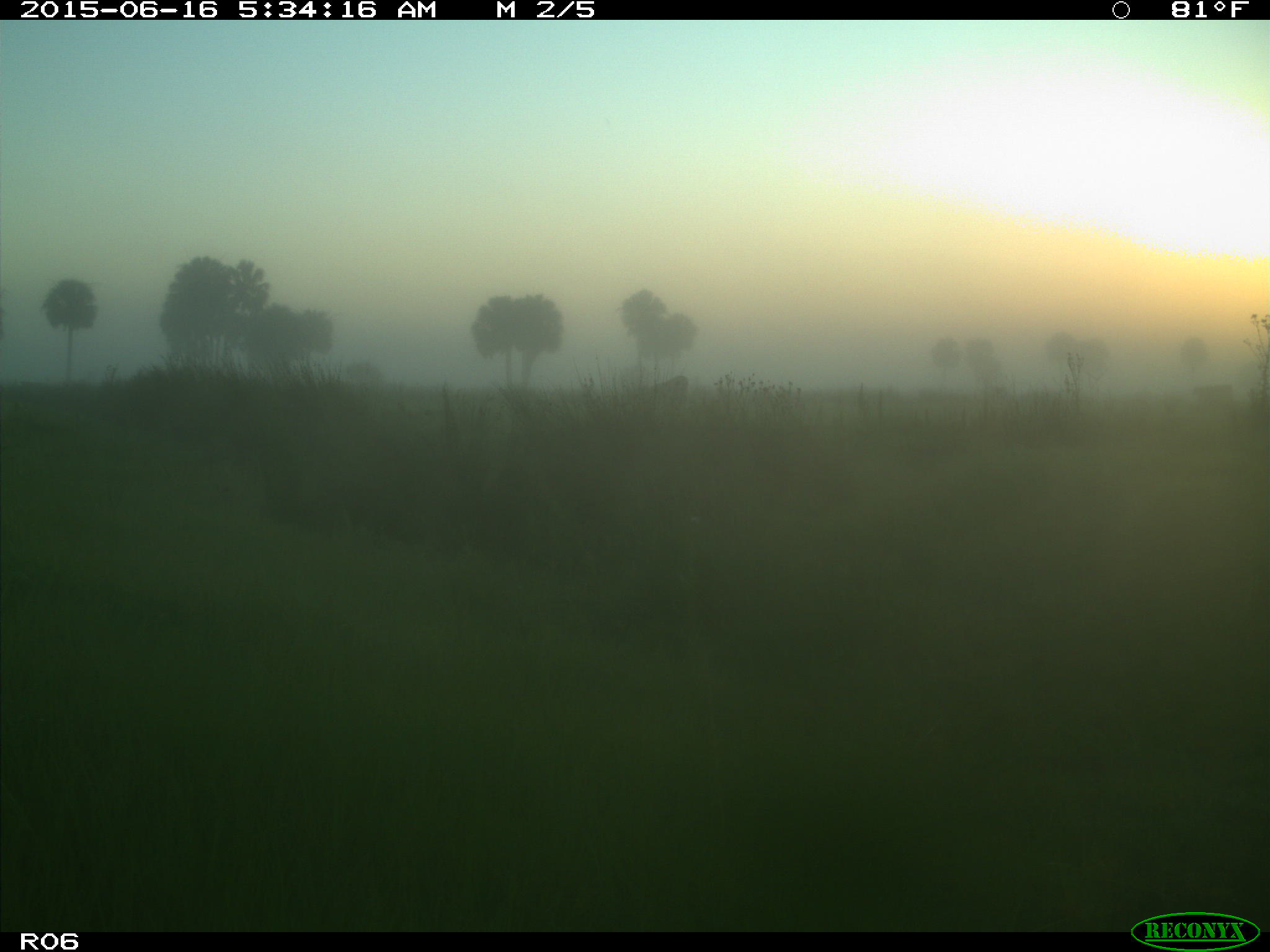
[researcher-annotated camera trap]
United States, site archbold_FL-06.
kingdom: Animalia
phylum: Chordata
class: Mammalia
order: Artiodactyla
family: Bovidae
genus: Bos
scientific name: Bos taurus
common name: domestic cow